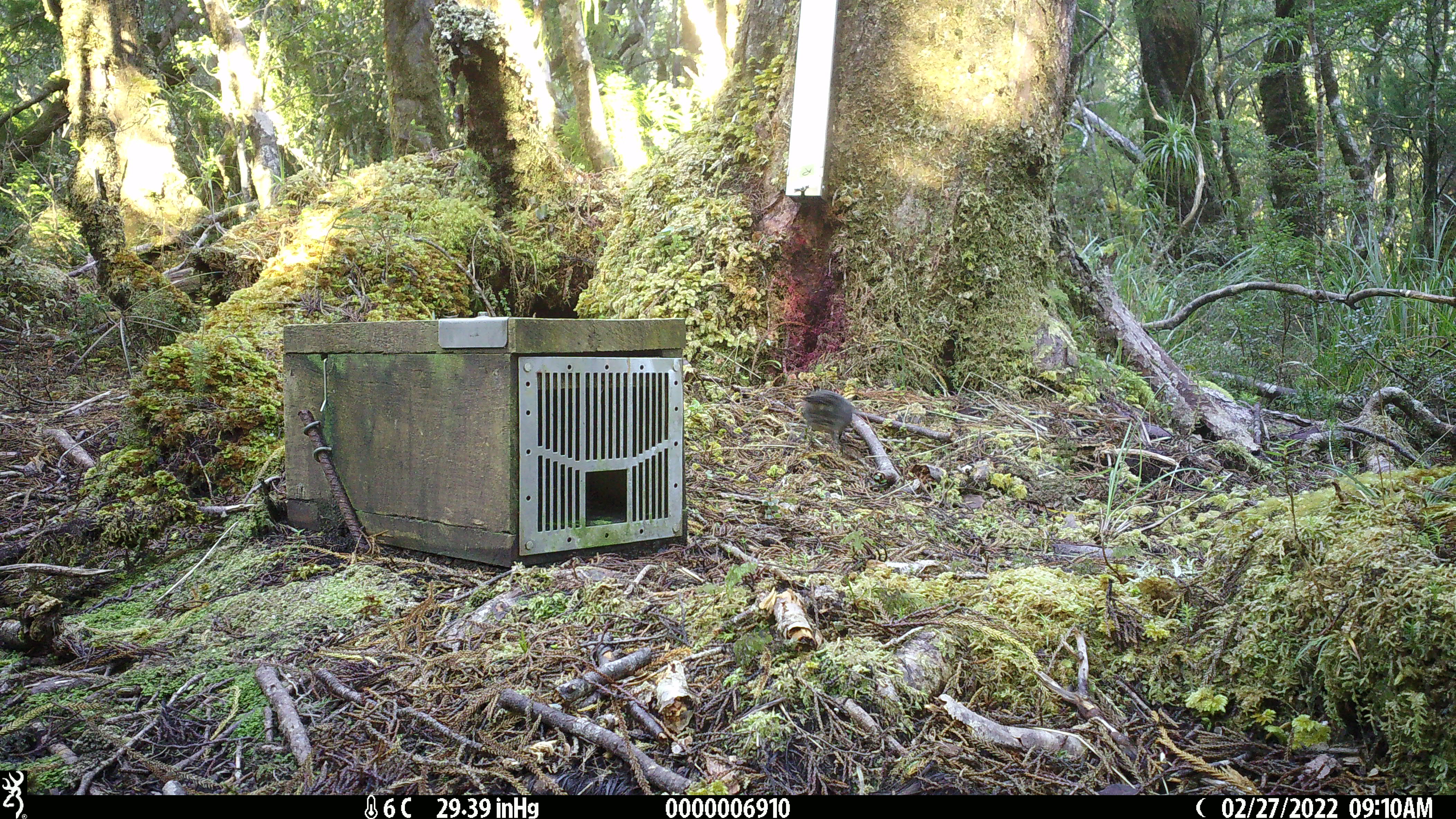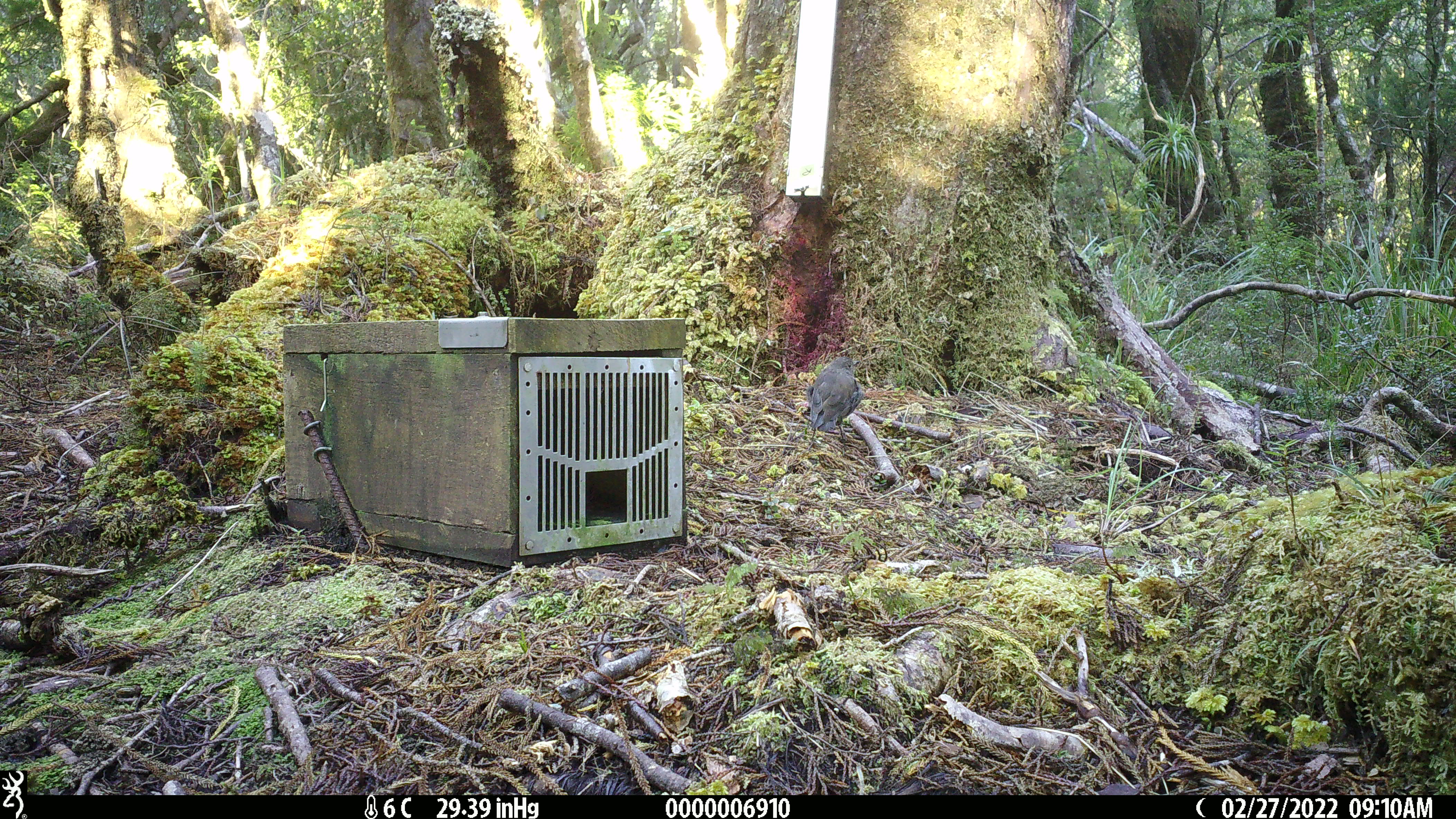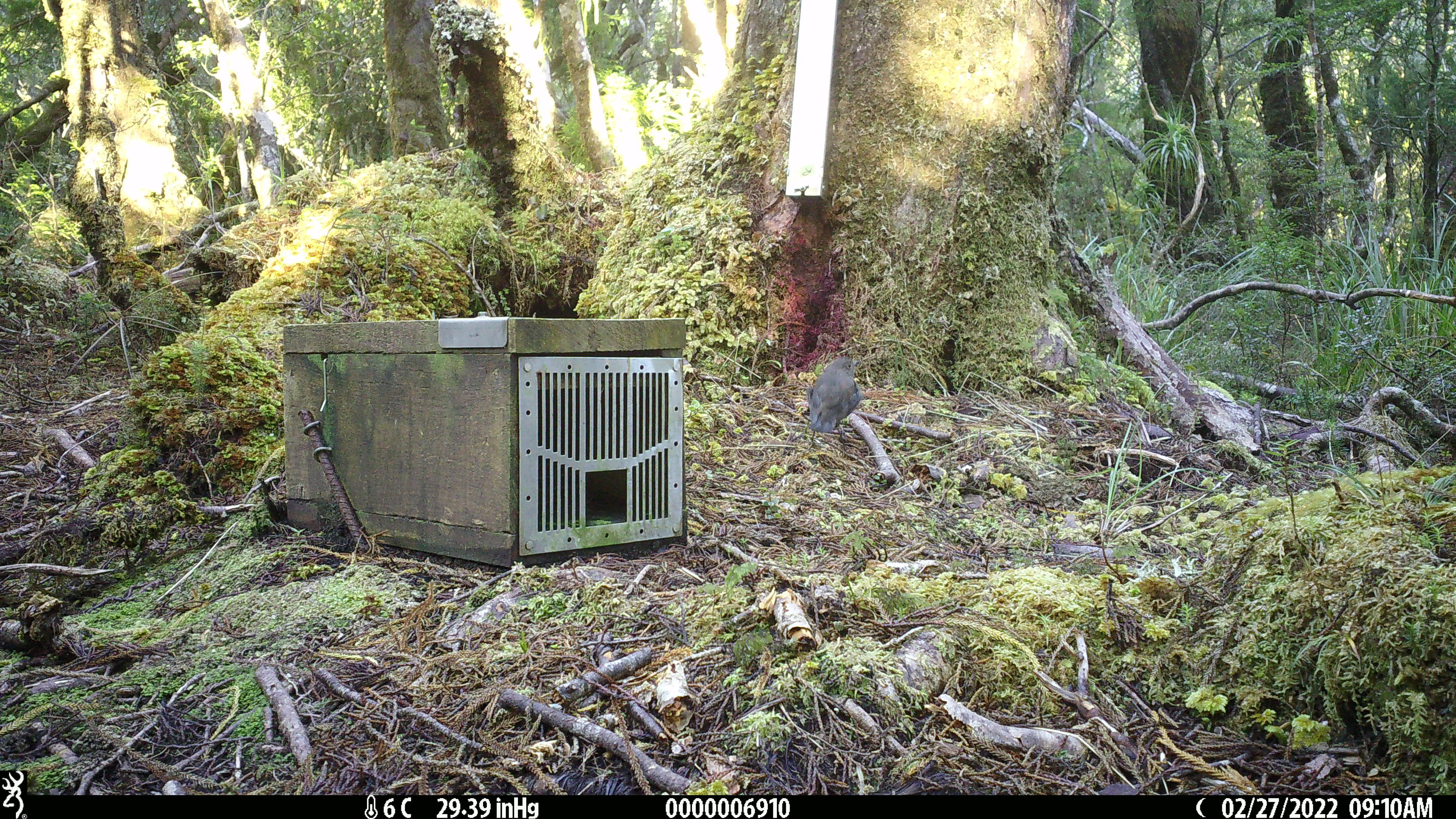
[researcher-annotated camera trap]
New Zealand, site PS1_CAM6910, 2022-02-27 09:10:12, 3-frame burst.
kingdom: Animalia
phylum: Chordata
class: Aves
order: Passeriformes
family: Petroicidae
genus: Petroica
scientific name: Petroica australis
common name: new zealand robin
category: robin